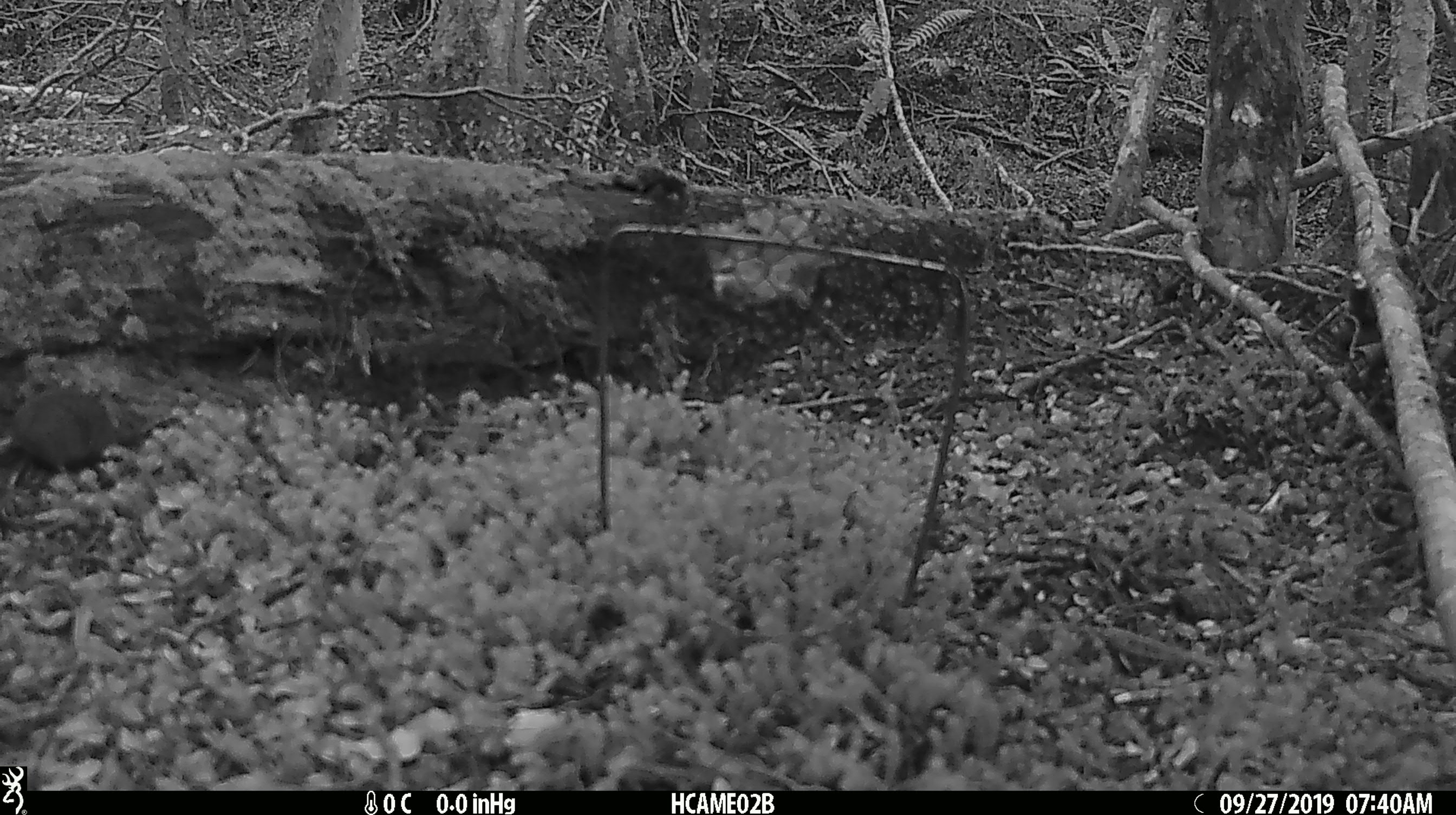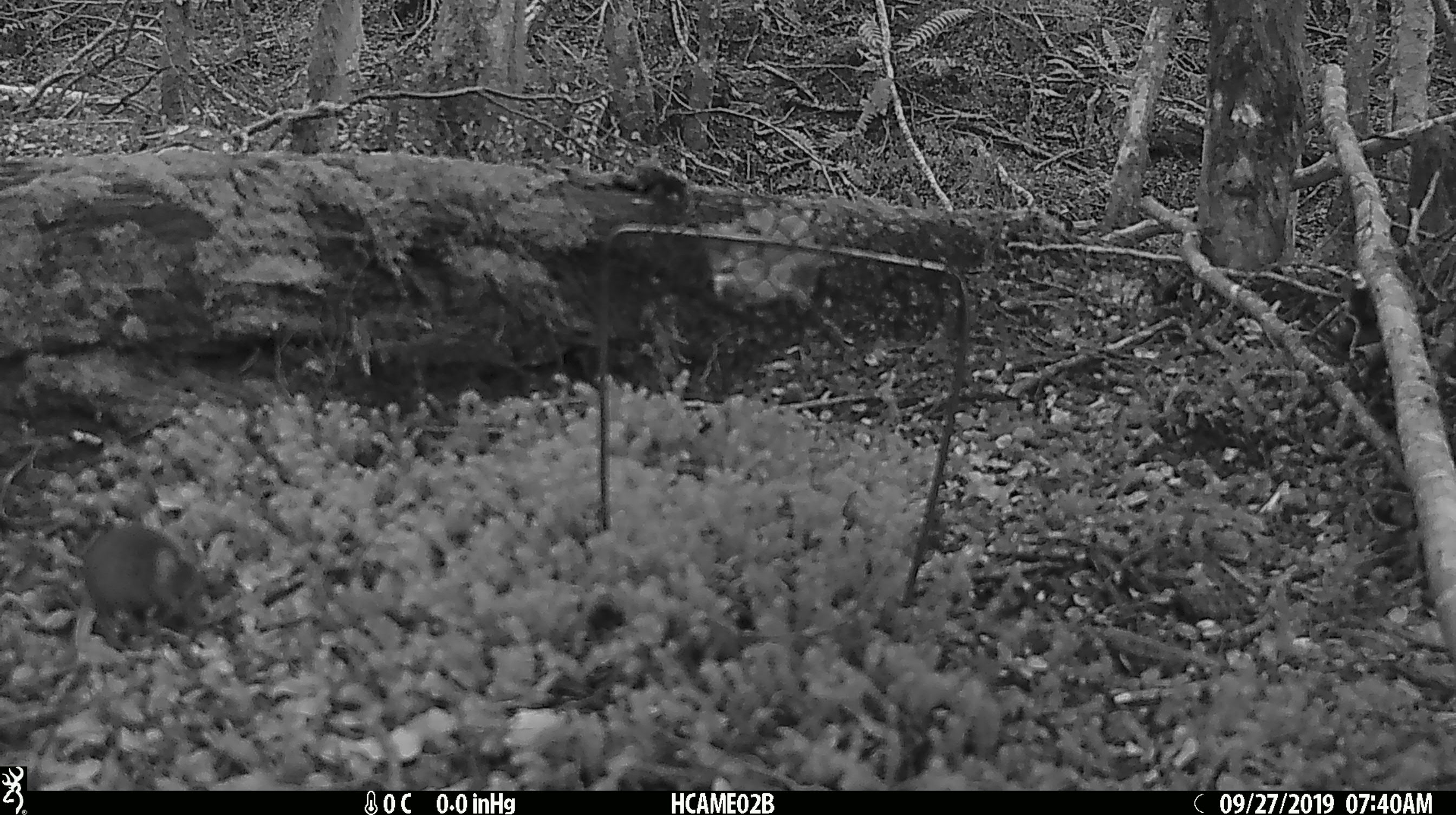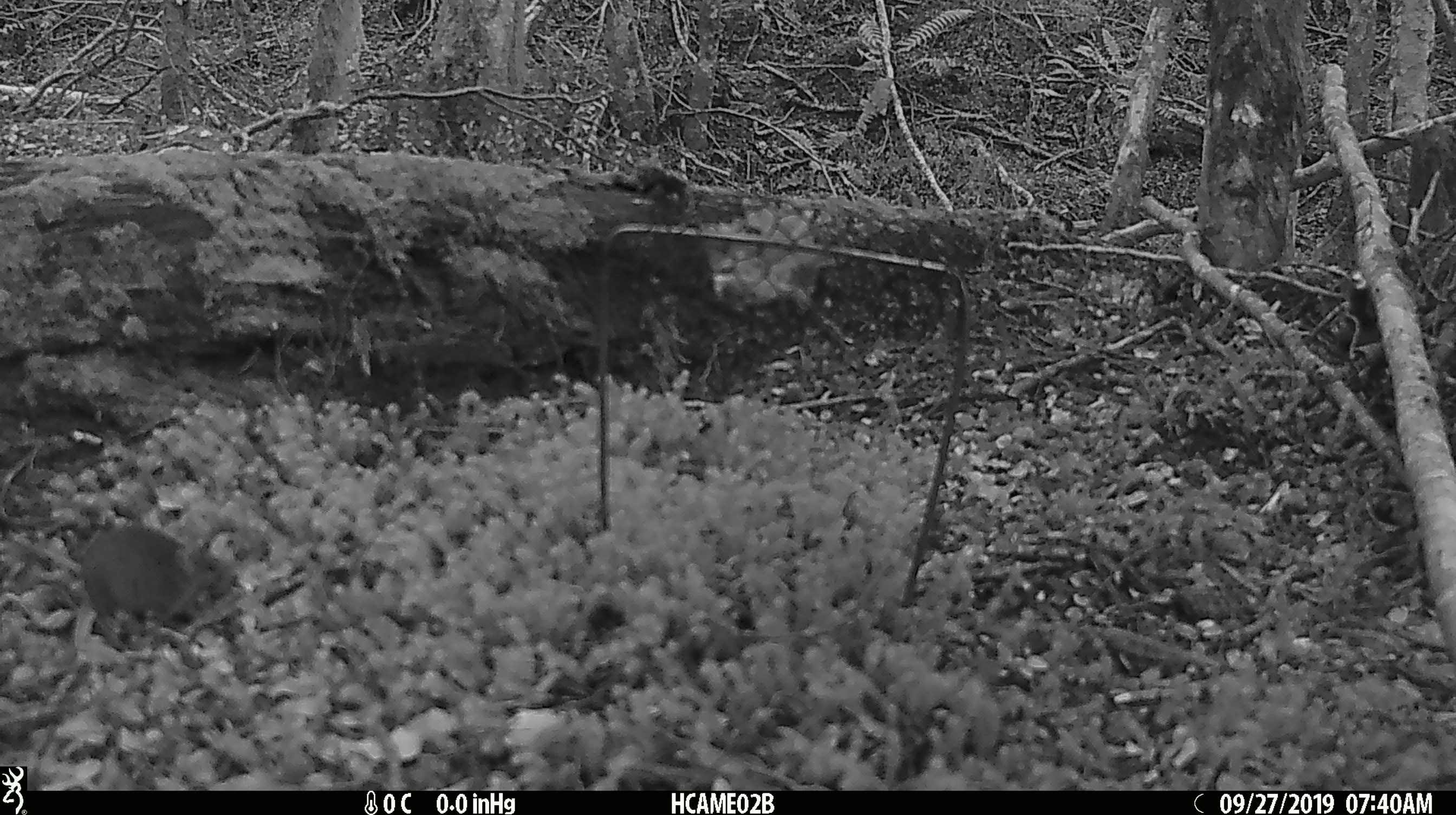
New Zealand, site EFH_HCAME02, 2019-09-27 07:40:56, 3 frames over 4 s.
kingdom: Animalia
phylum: Chordata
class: Mammalia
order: Rodentia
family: Muridae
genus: Mus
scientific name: Mus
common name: mouse